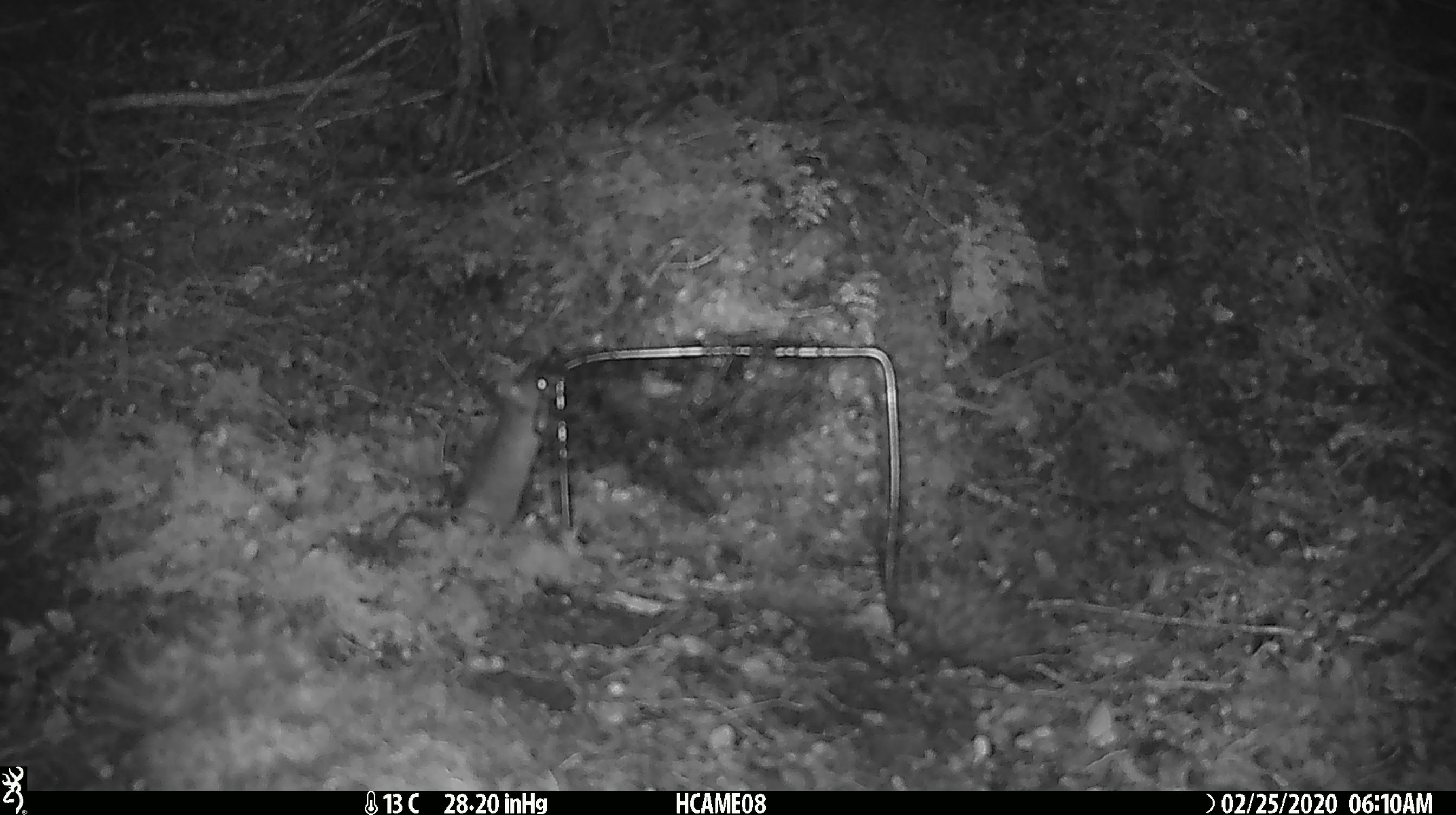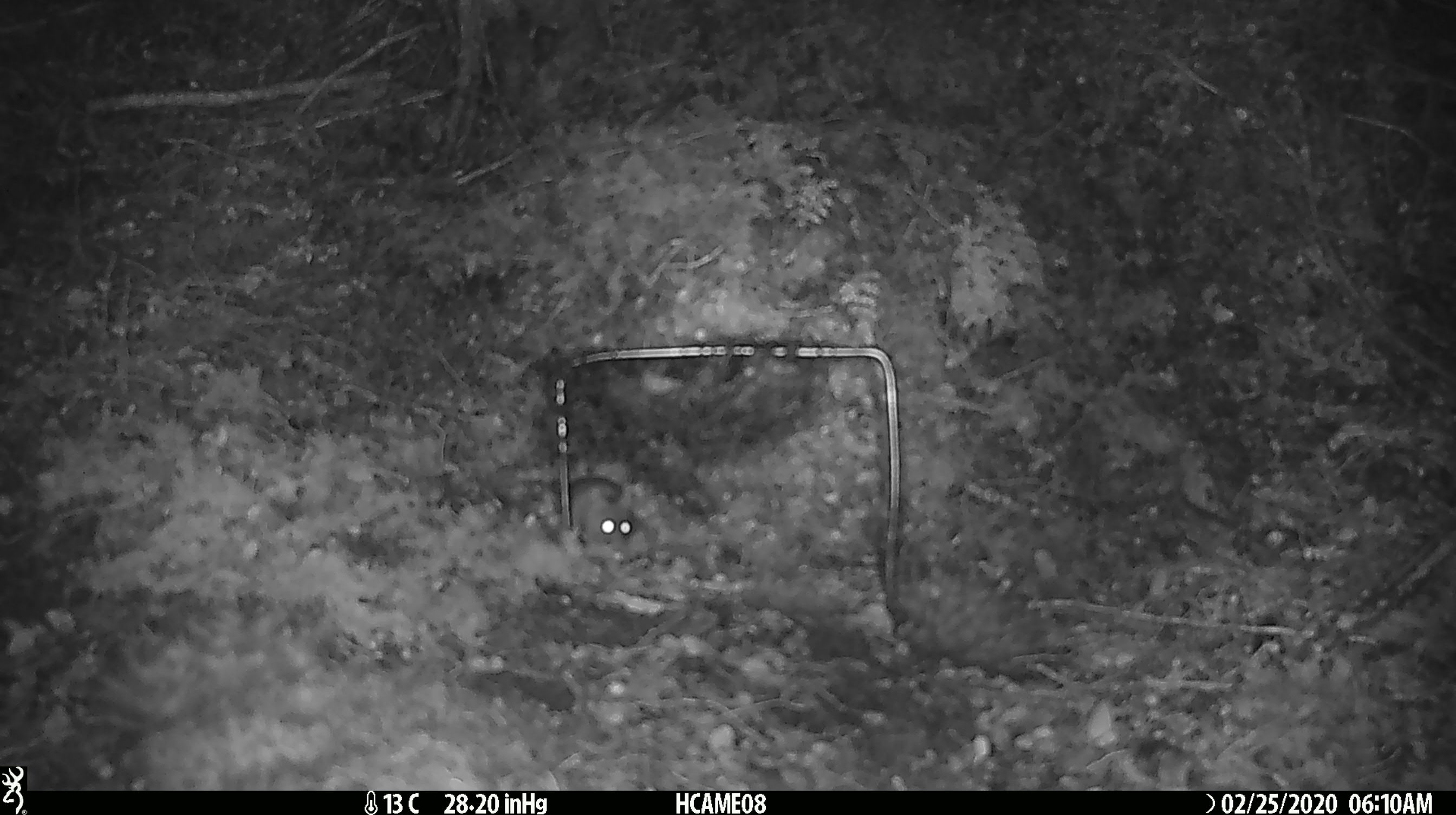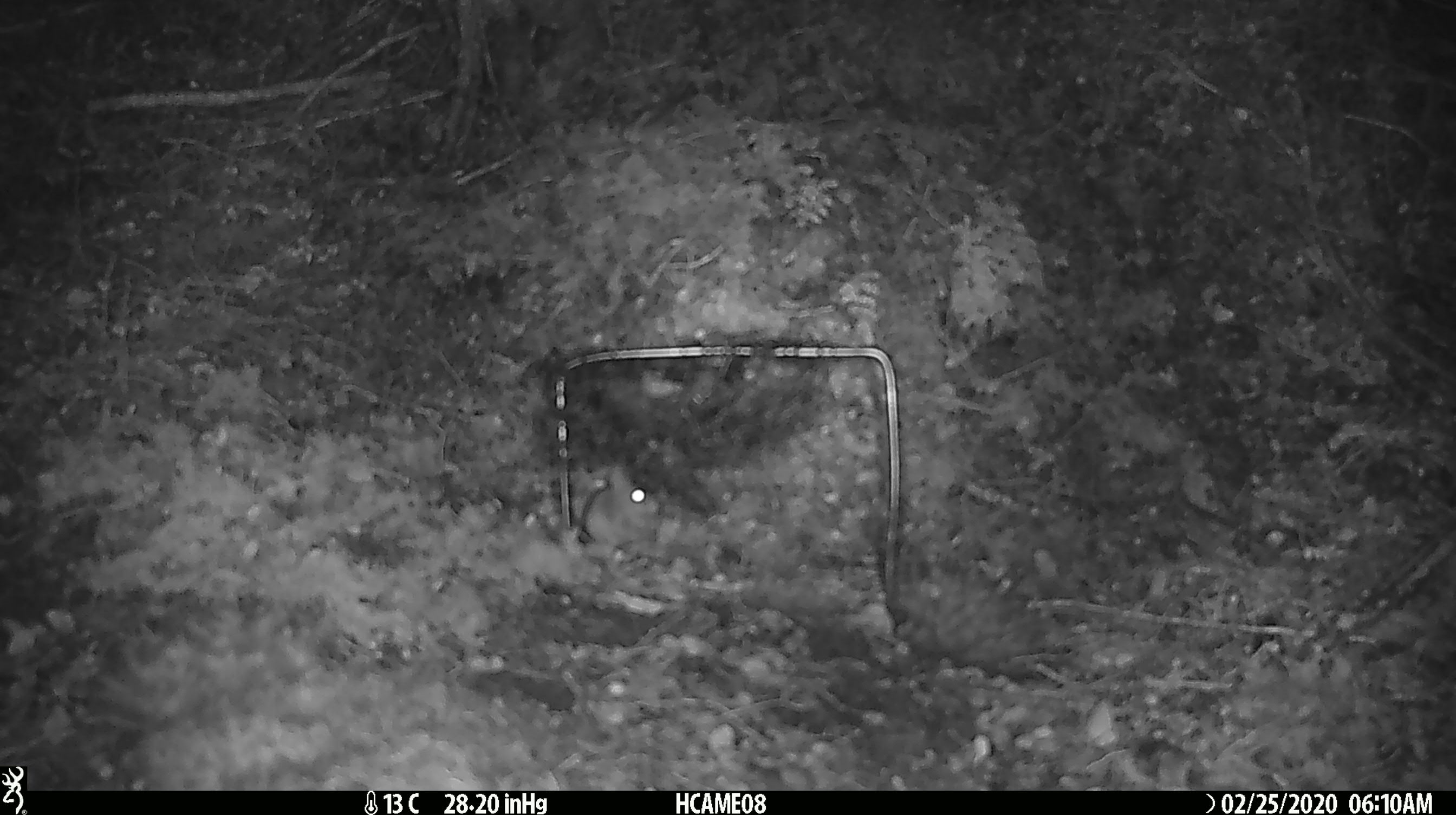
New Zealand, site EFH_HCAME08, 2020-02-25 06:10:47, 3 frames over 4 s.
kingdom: Animalia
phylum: Chordata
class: Mammalia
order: Rodentia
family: Muridae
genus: Mus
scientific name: Mus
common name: mouse